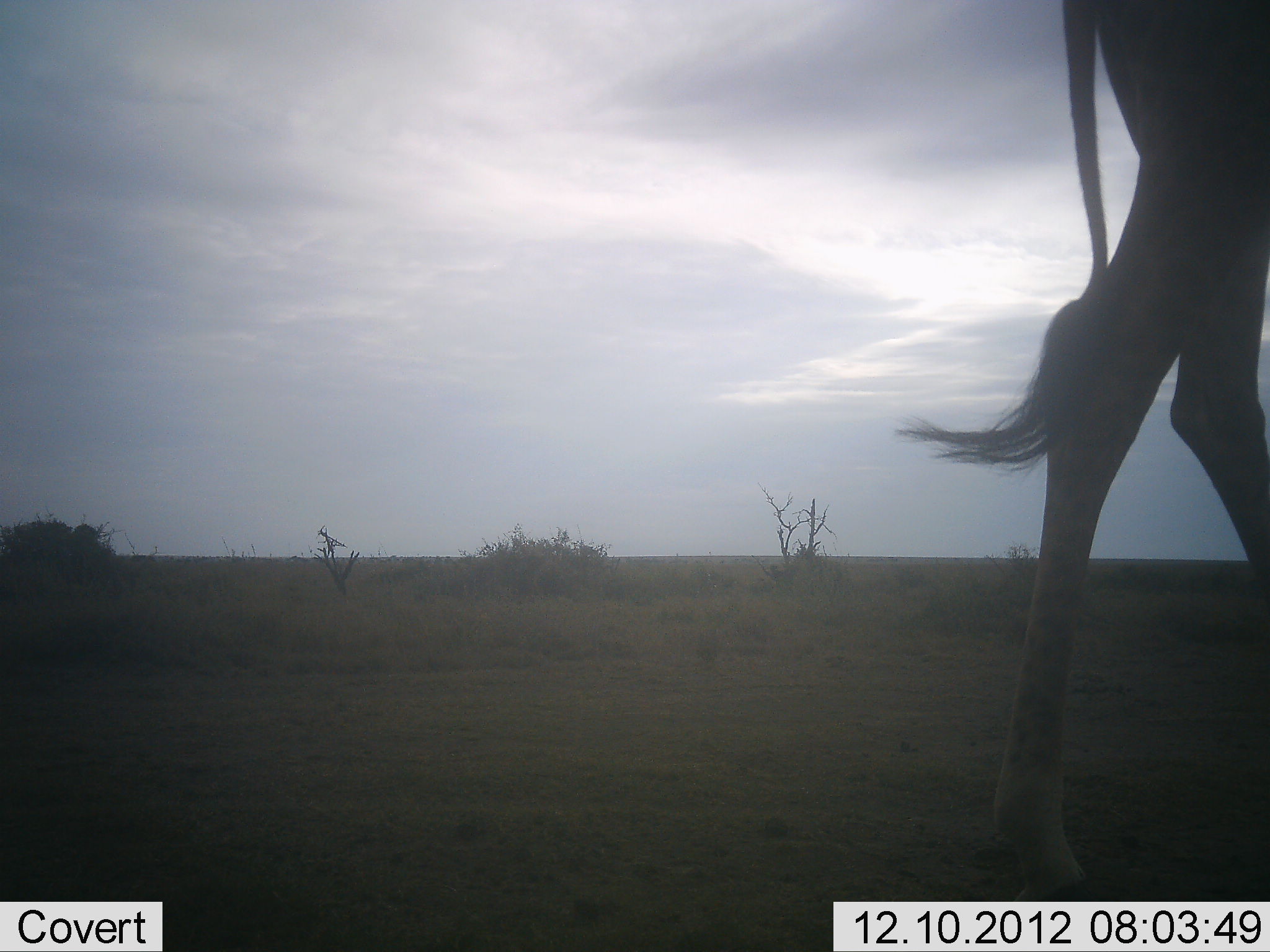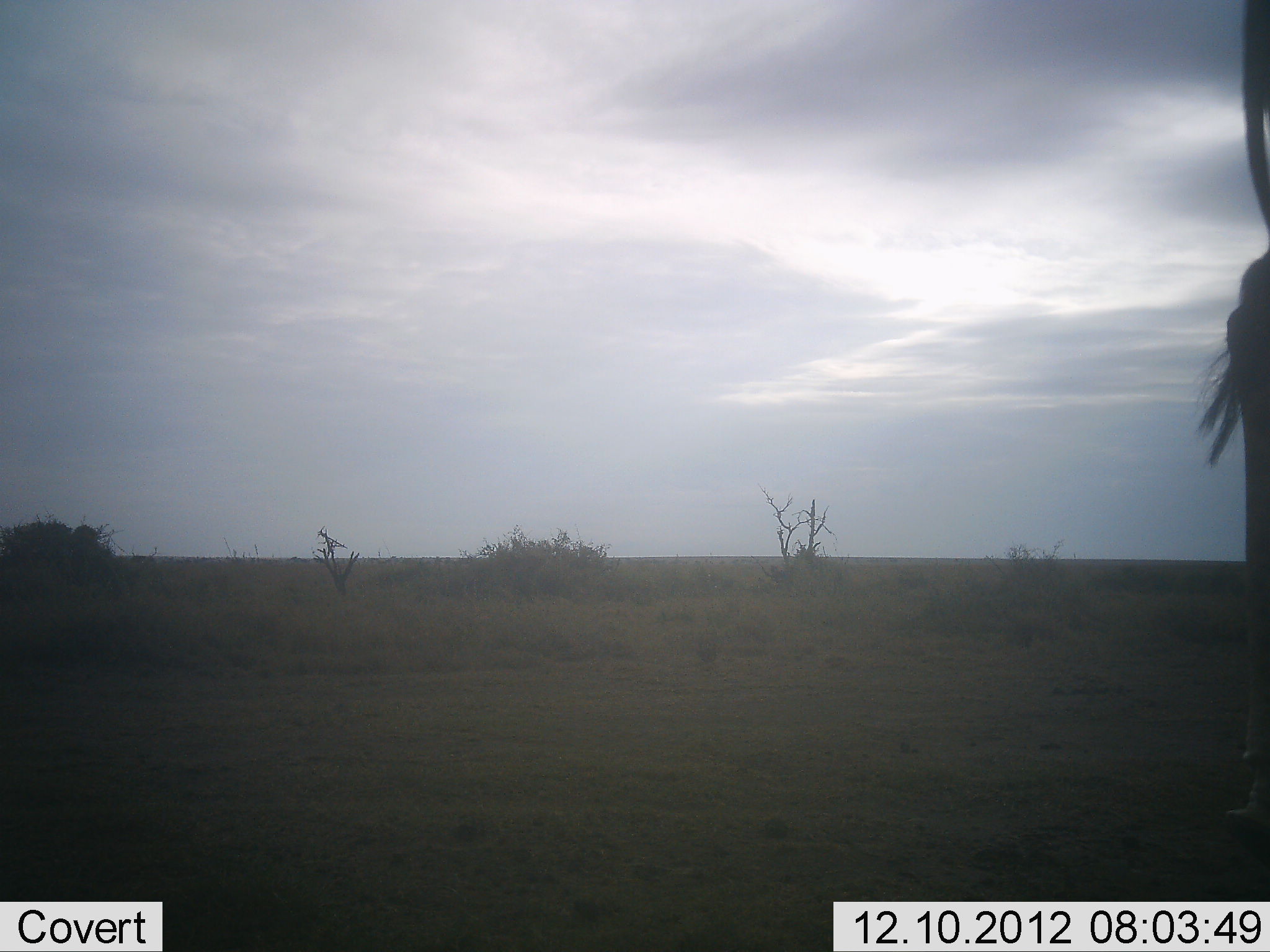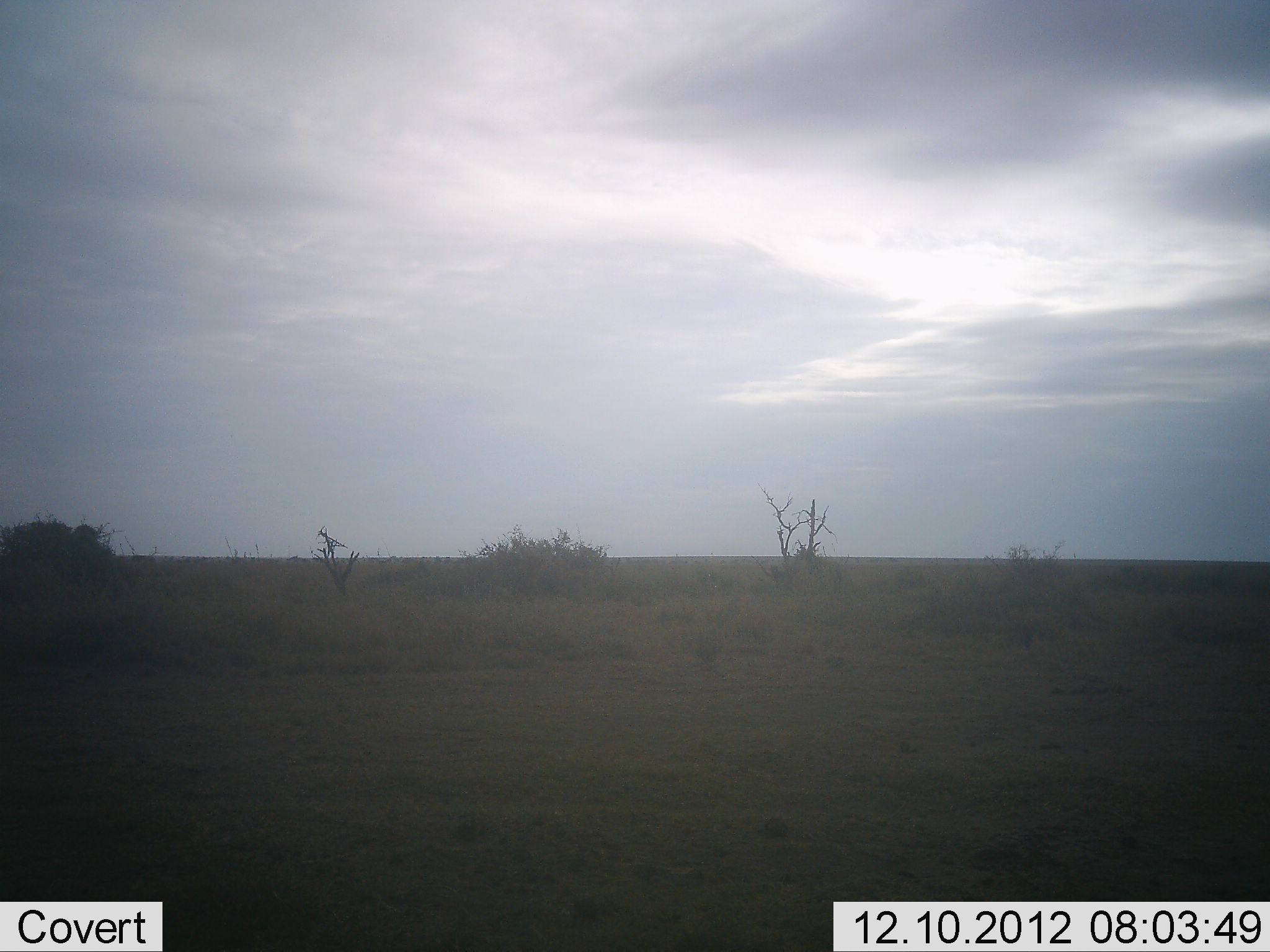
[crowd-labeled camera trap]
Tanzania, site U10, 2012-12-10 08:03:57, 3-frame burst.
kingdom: Animalia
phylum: Chordata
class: Mammalia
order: Artiodactyla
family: Giraffidae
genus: Giraffa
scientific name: Giraffa camelopardalis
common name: giraffe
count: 1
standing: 0%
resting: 0%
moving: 100%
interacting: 0%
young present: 0%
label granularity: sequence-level